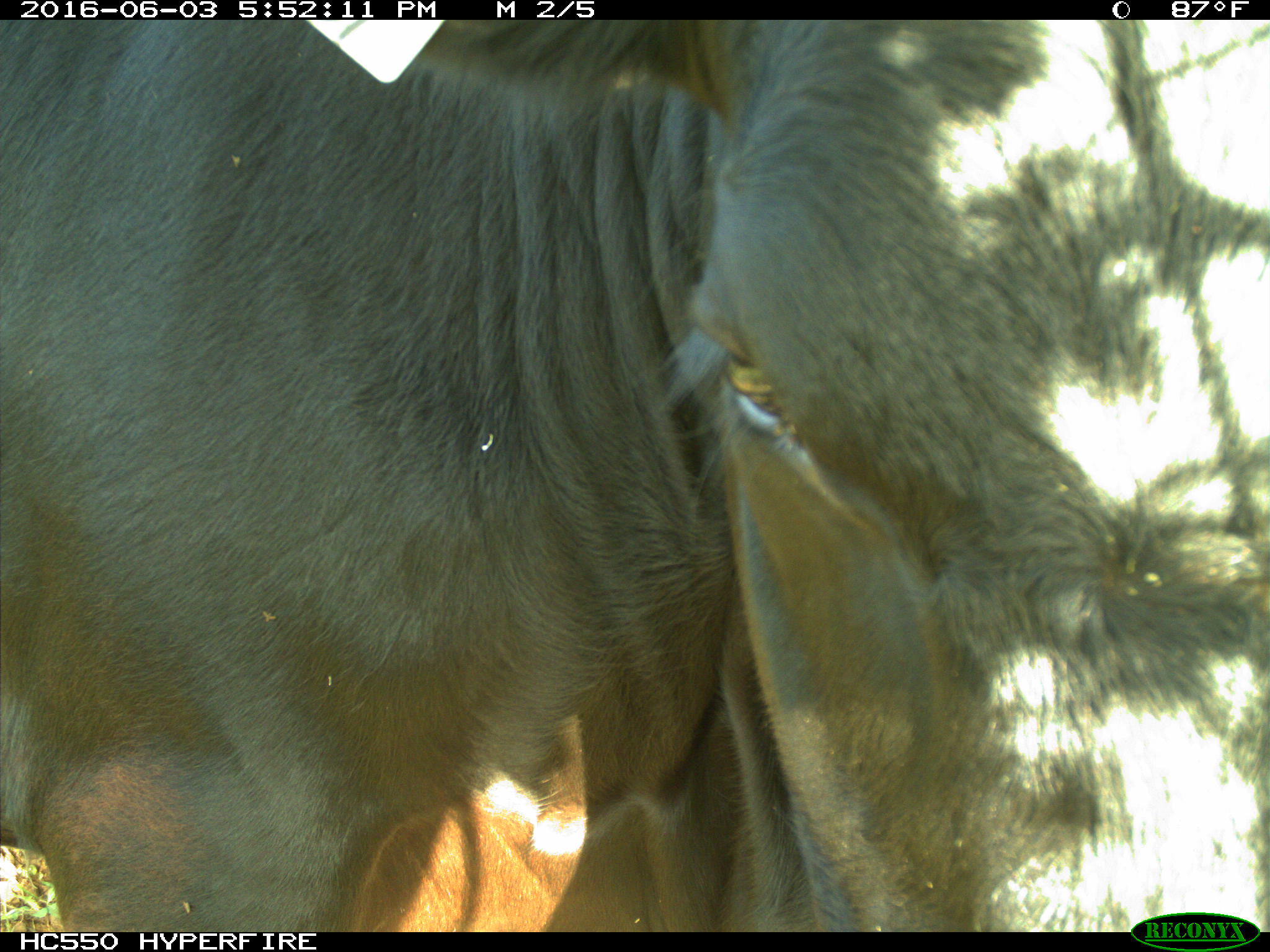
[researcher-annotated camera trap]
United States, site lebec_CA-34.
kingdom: Animalia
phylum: Chordata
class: Mammalia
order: Artiodactyla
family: Bovidae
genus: Bos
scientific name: Bos taurus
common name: domestic cow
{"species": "Bos taurus (domestic cow)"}